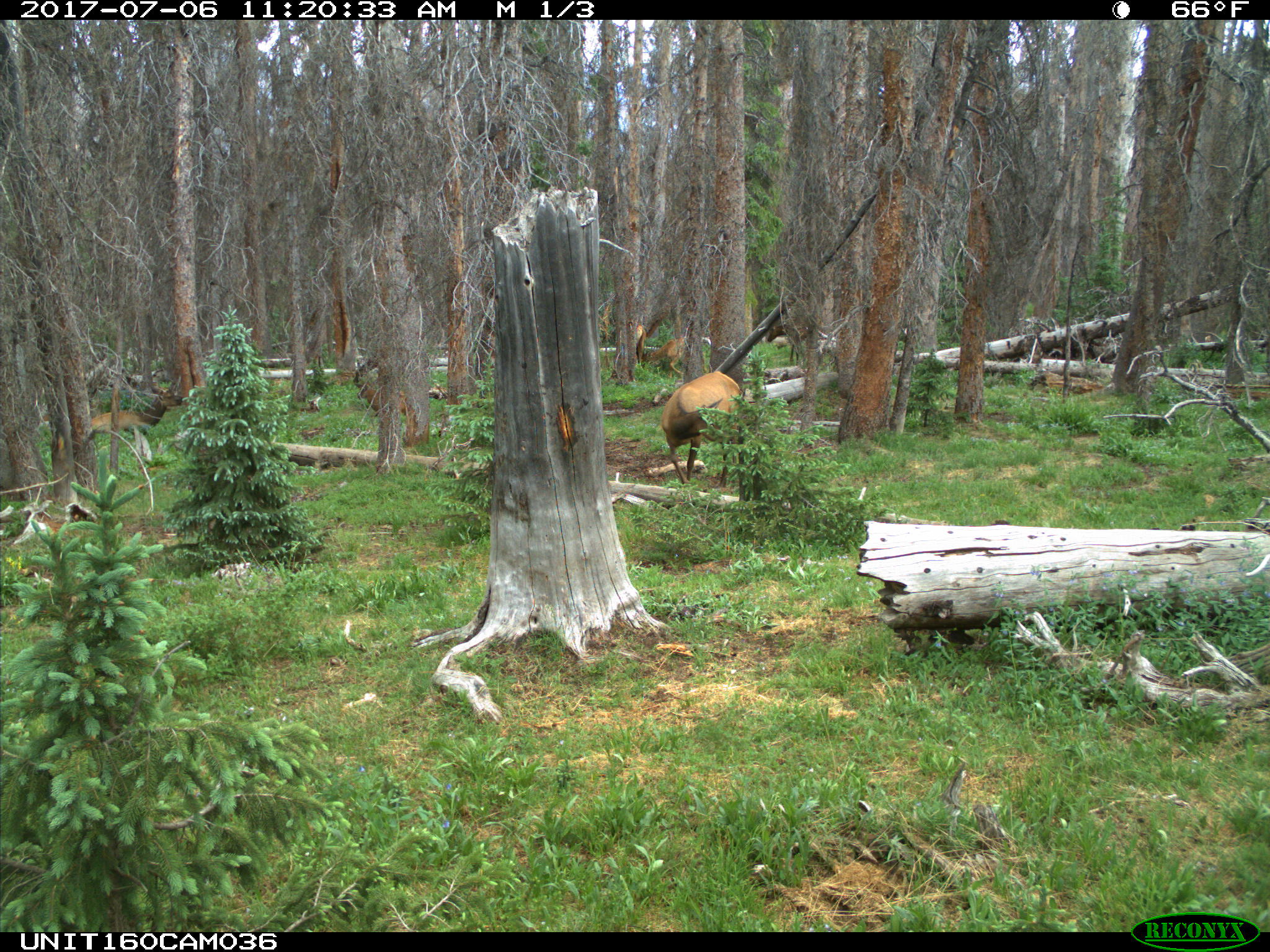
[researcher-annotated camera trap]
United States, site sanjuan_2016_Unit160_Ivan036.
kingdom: Animalia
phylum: Chordata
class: Mammalia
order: Artiodactyla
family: Cervidae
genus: Cervus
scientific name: Cervus elaphus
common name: red deer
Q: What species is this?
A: Cervus elaphus (red deer).